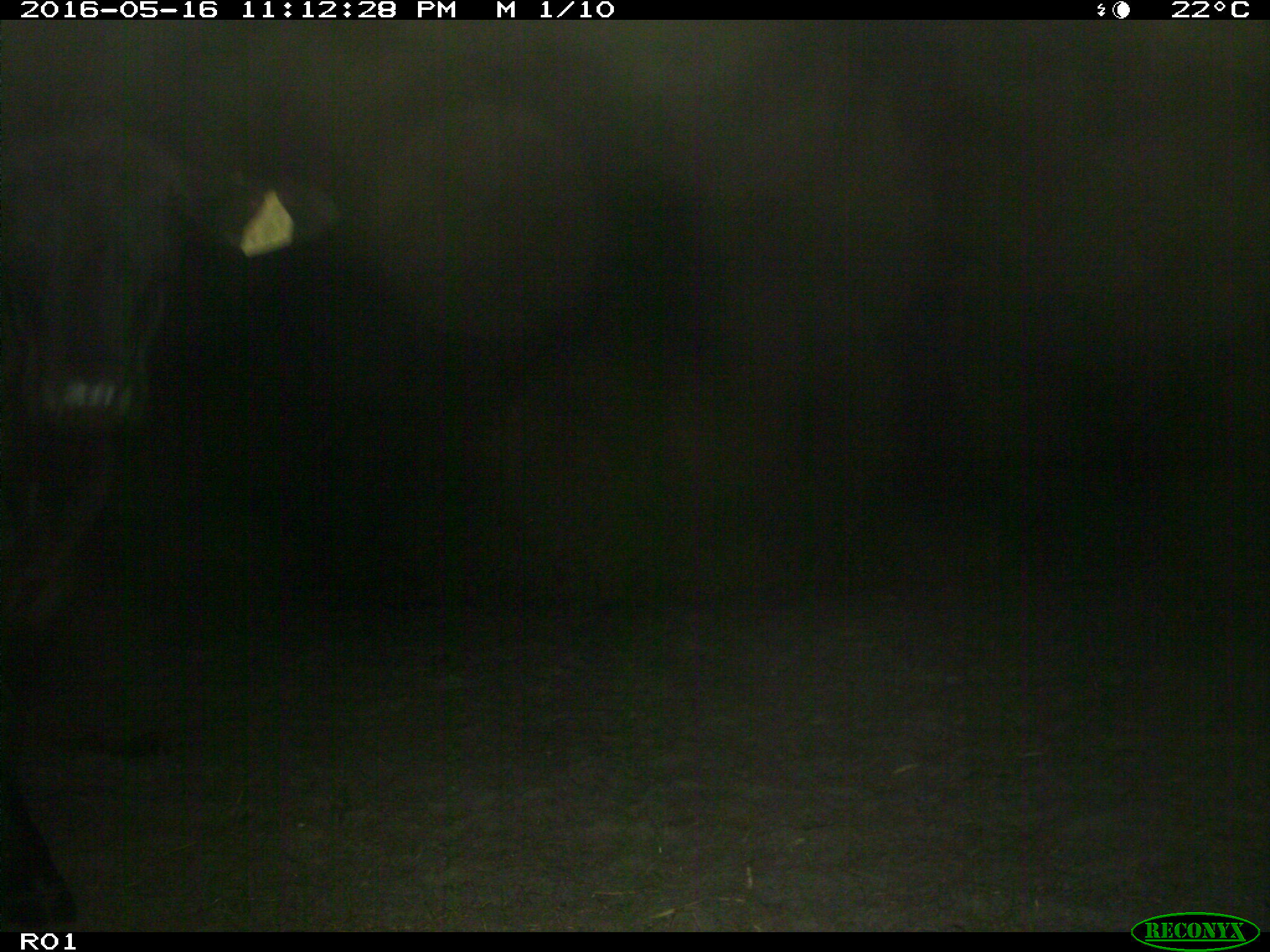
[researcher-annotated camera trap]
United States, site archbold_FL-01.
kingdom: Animalia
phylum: Chordata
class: Mammalia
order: Artiodactyla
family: Bovidae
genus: Bos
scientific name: Bos taurus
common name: domestic cow